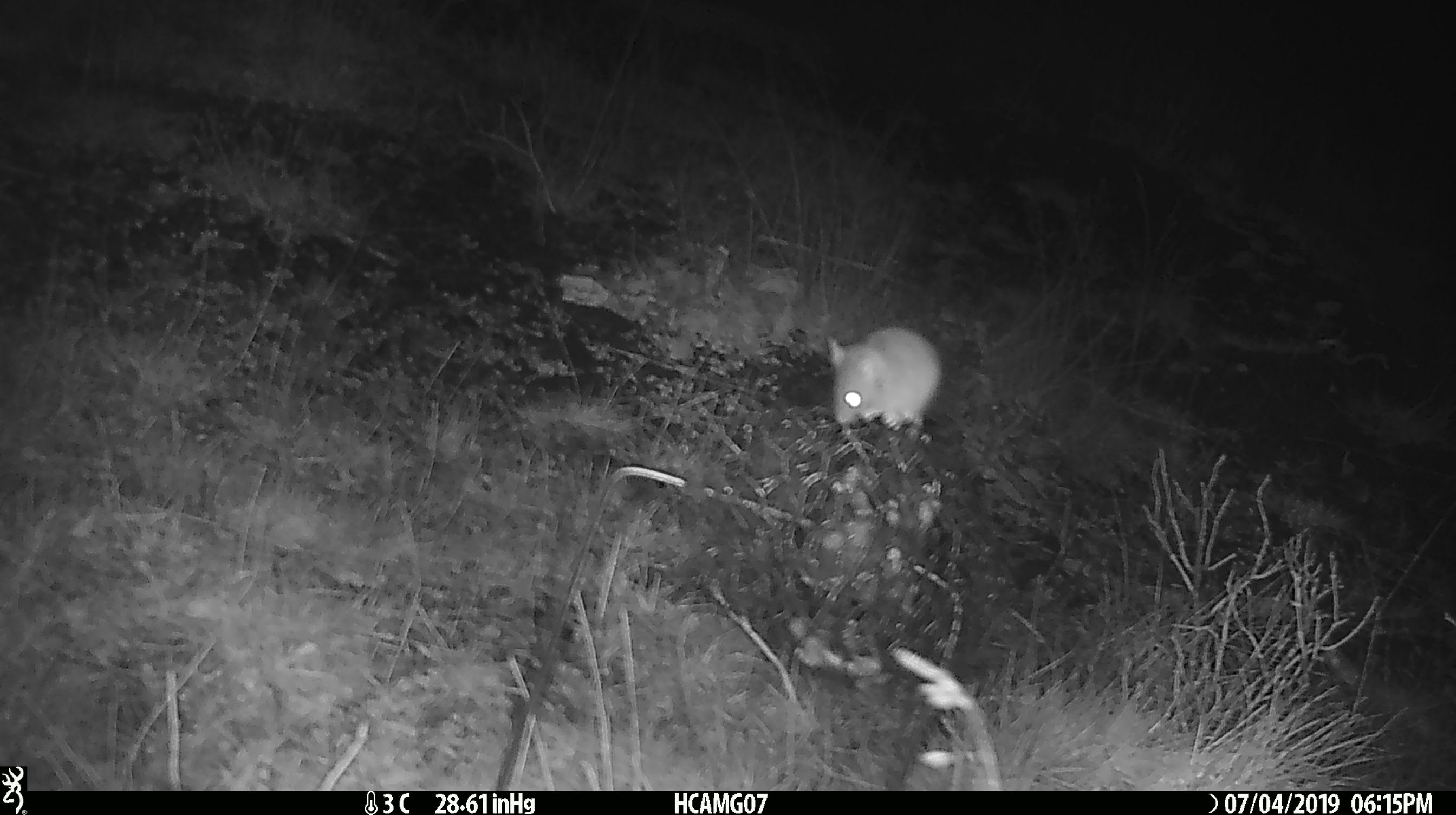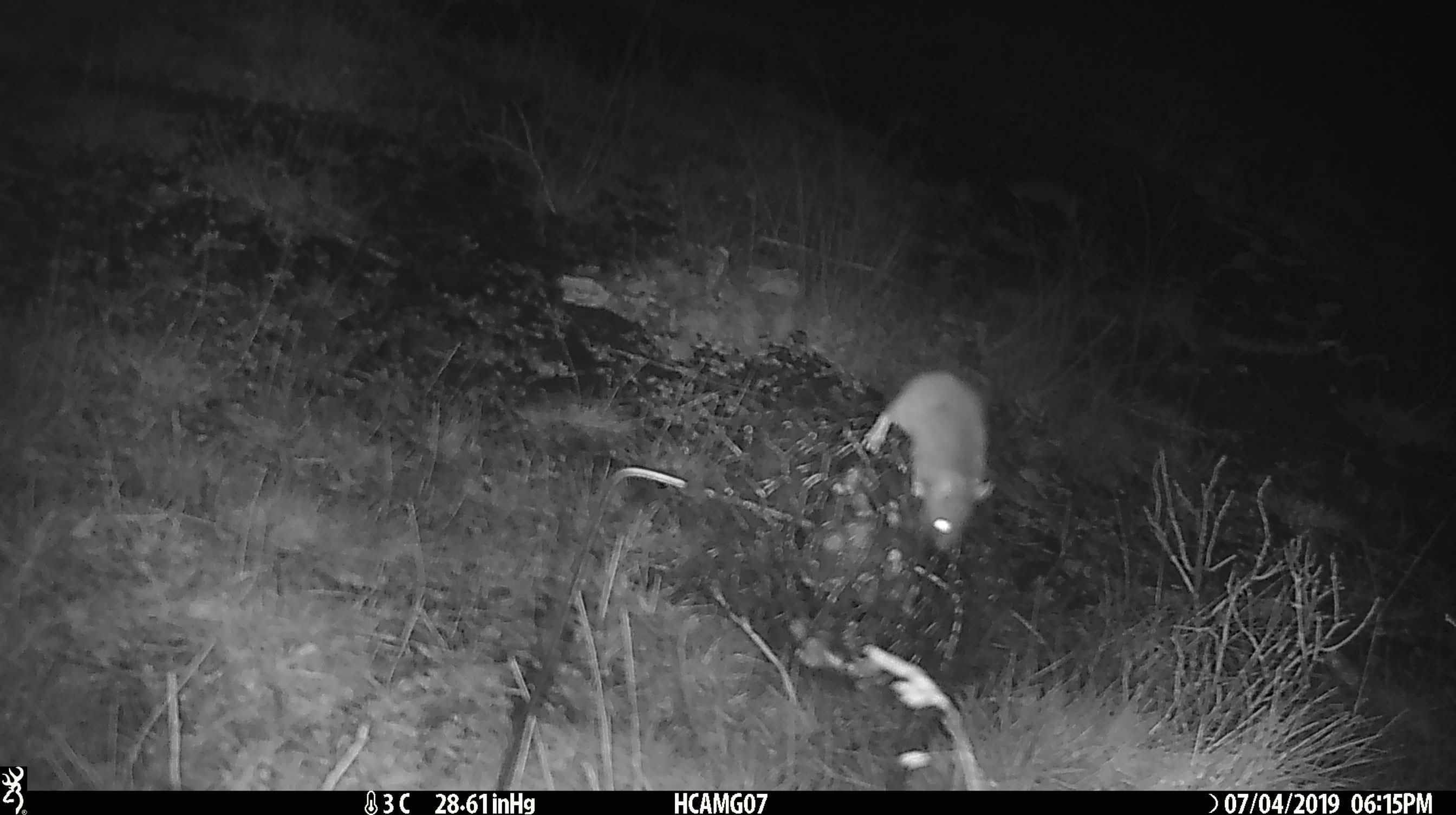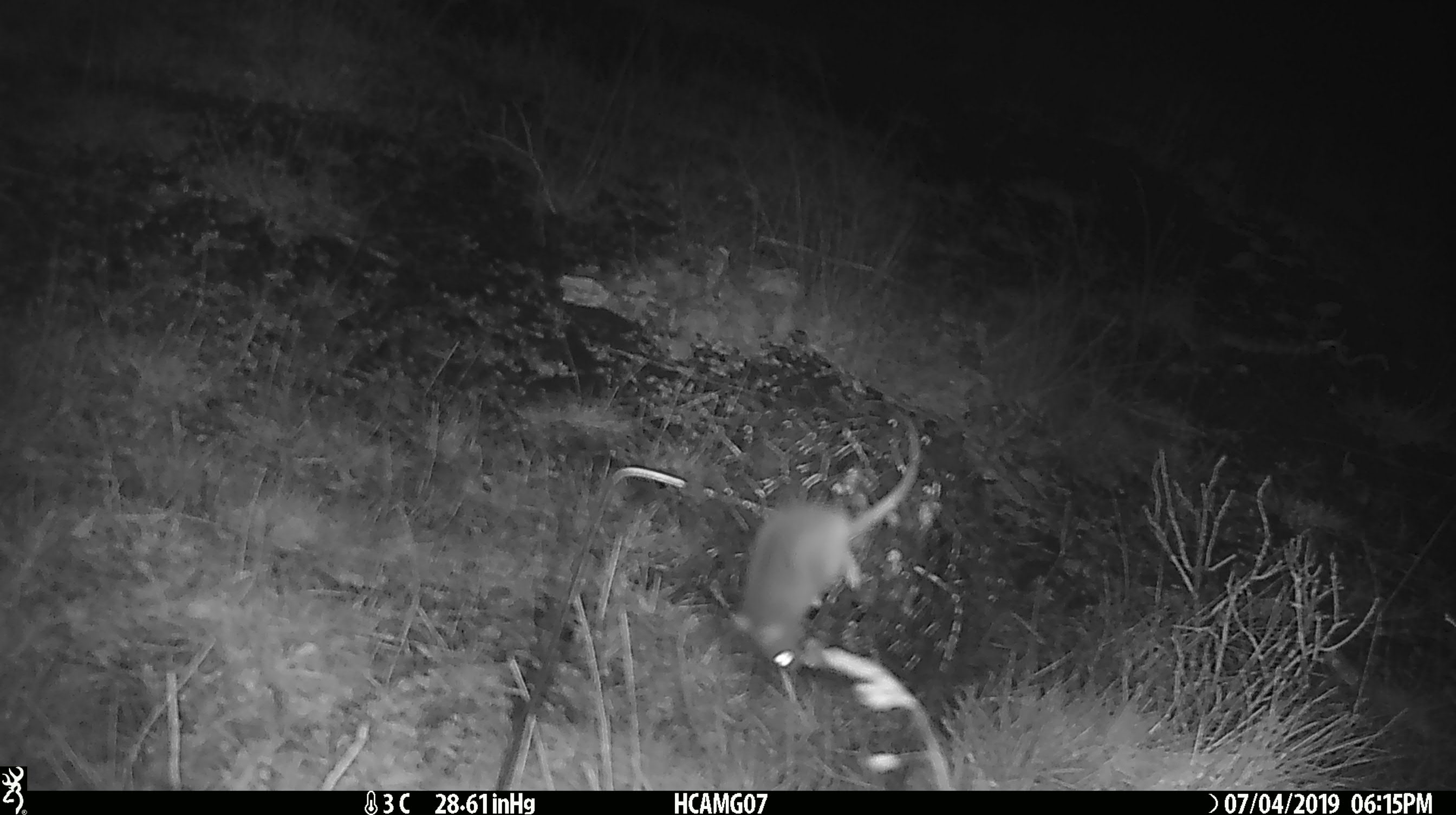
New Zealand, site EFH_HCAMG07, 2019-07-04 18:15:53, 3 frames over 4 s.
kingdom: Animalia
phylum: Chordata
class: Mammalia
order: Rodentia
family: Muridae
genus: Mus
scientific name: Mus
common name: mouse